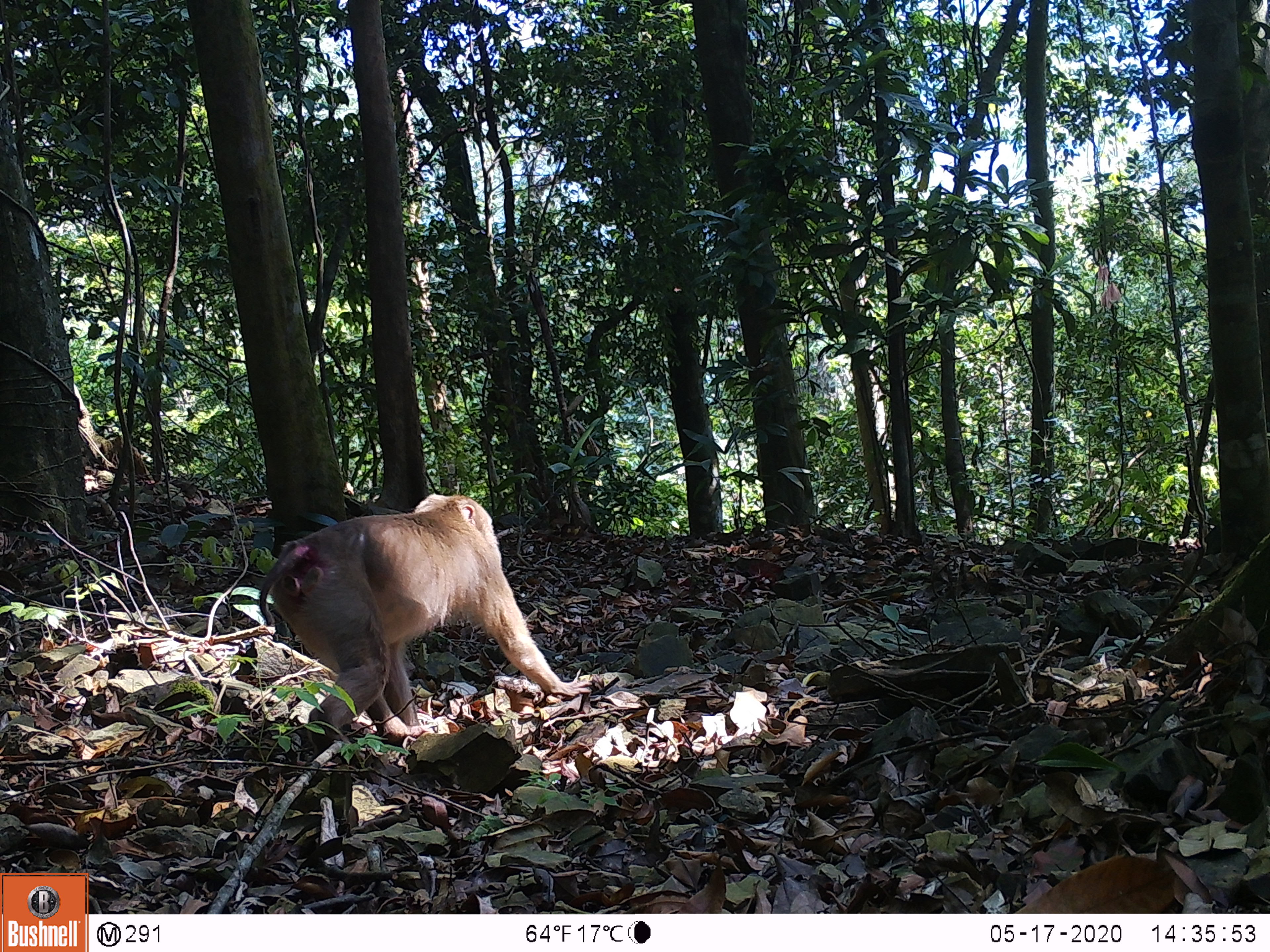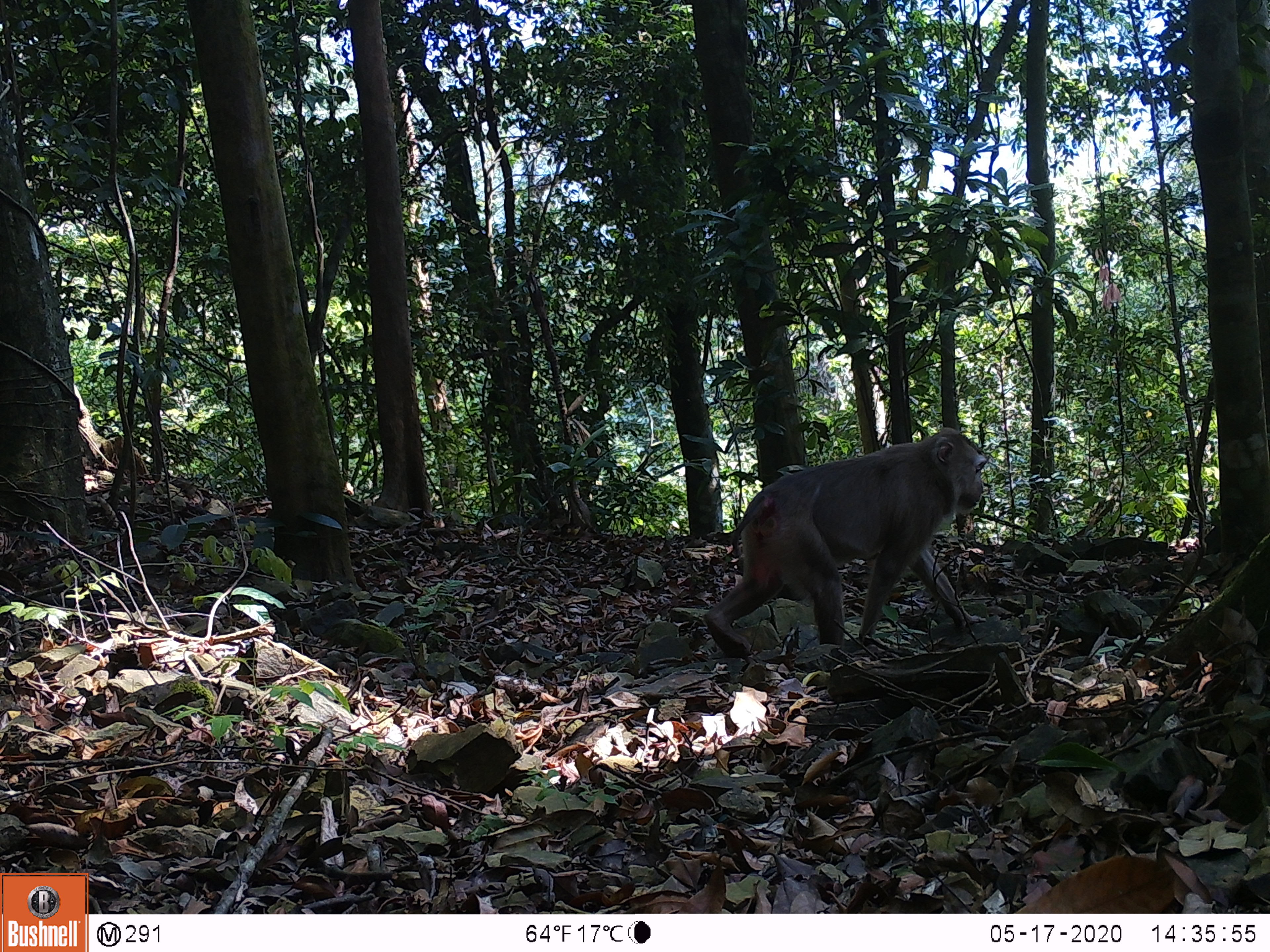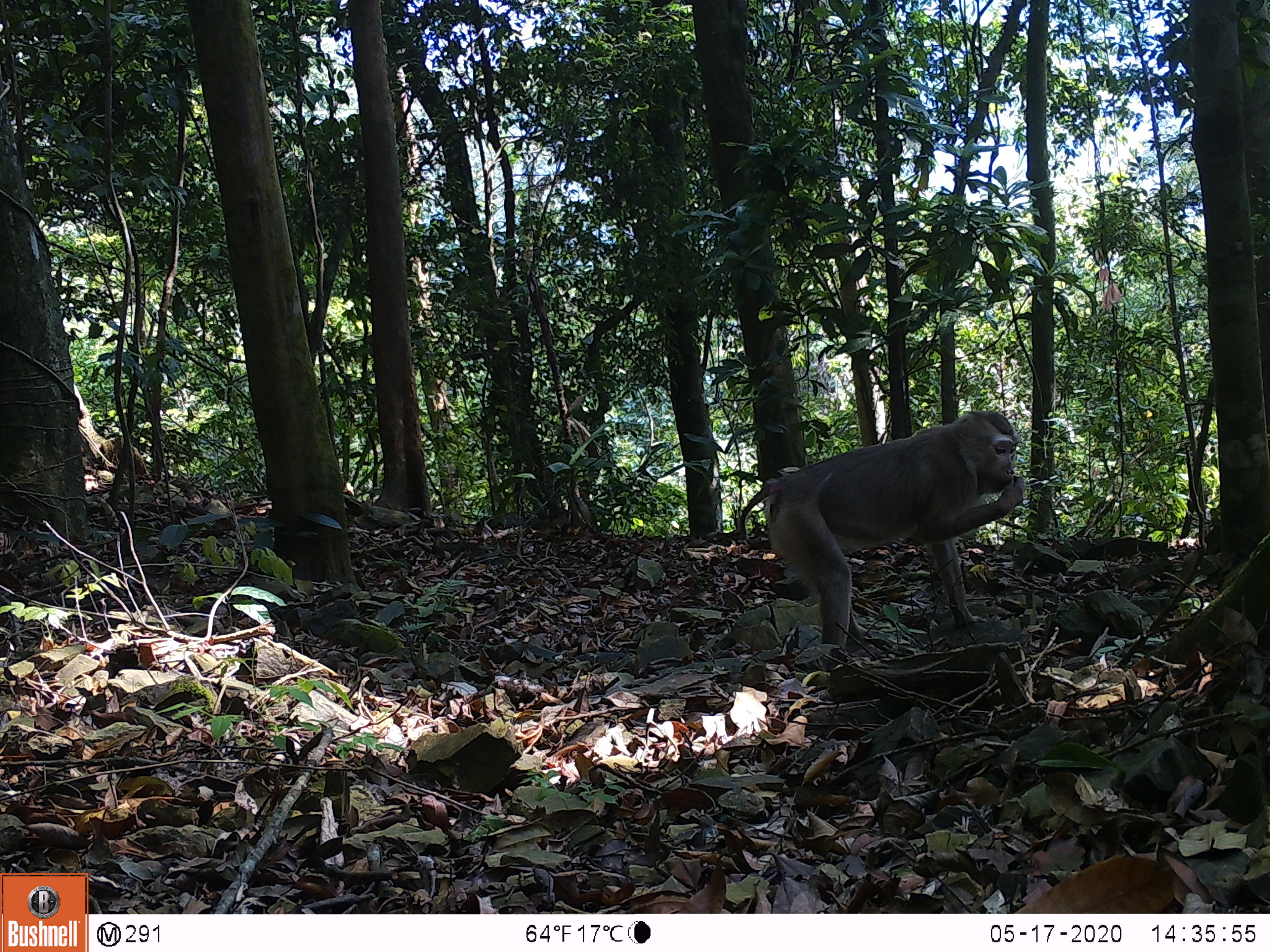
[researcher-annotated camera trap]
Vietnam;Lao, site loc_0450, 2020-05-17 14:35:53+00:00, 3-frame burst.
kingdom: Animalia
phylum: Chordata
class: Mammalia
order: Primates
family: Cercopithecidae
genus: Macaca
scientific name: Macaca nemestrina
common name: pig-tailed macaque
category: pig tailed macaque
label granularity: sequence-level